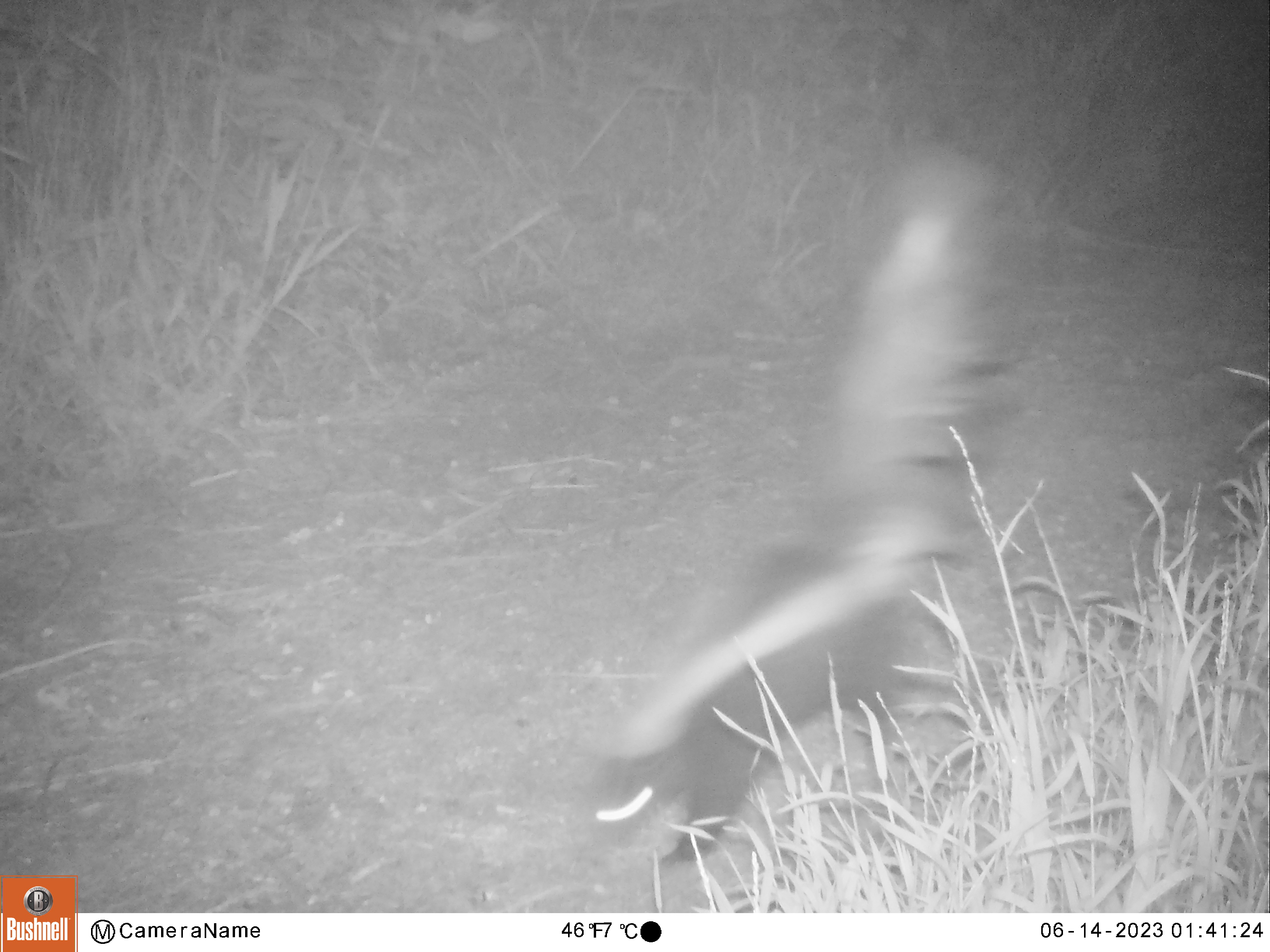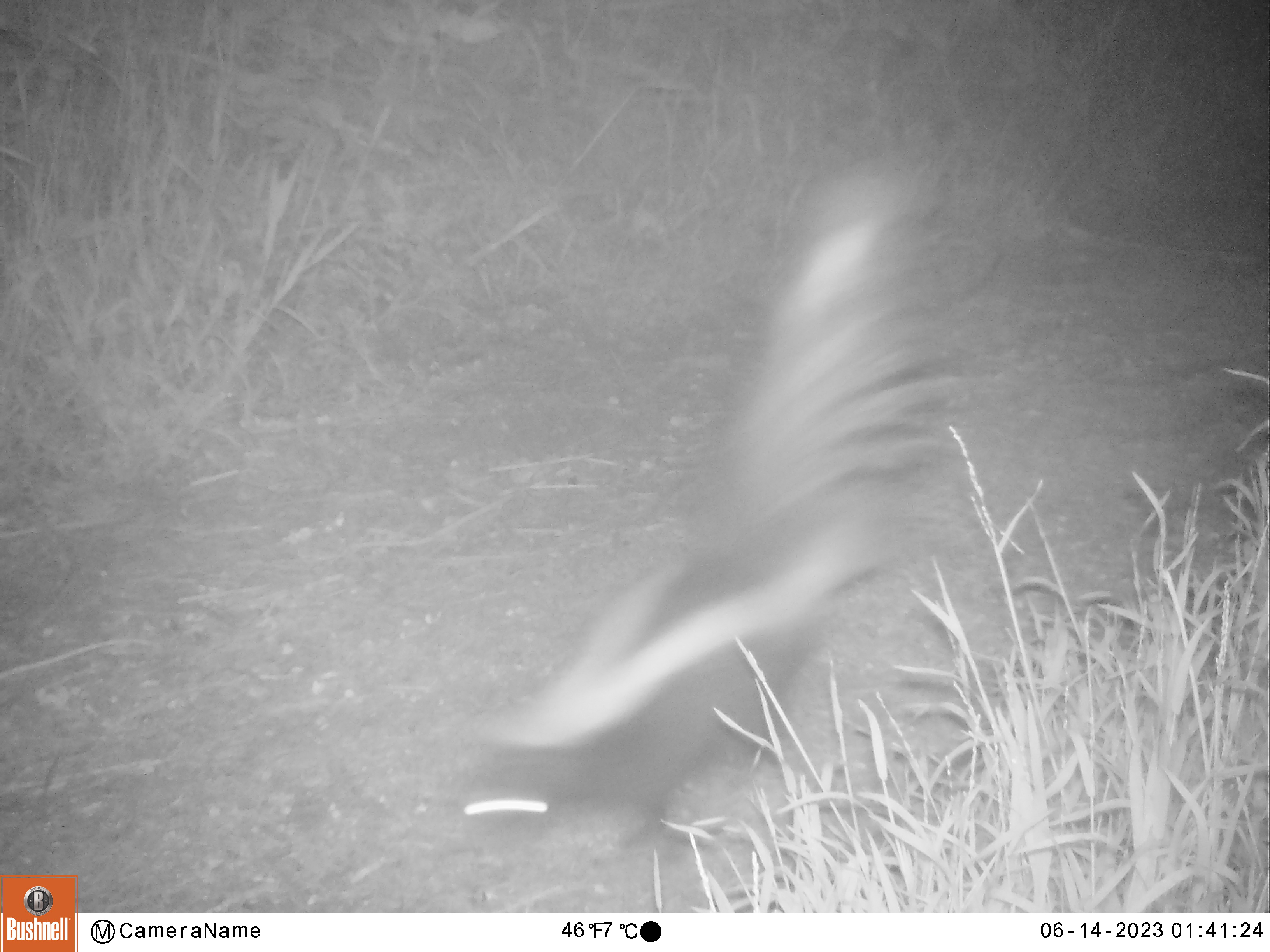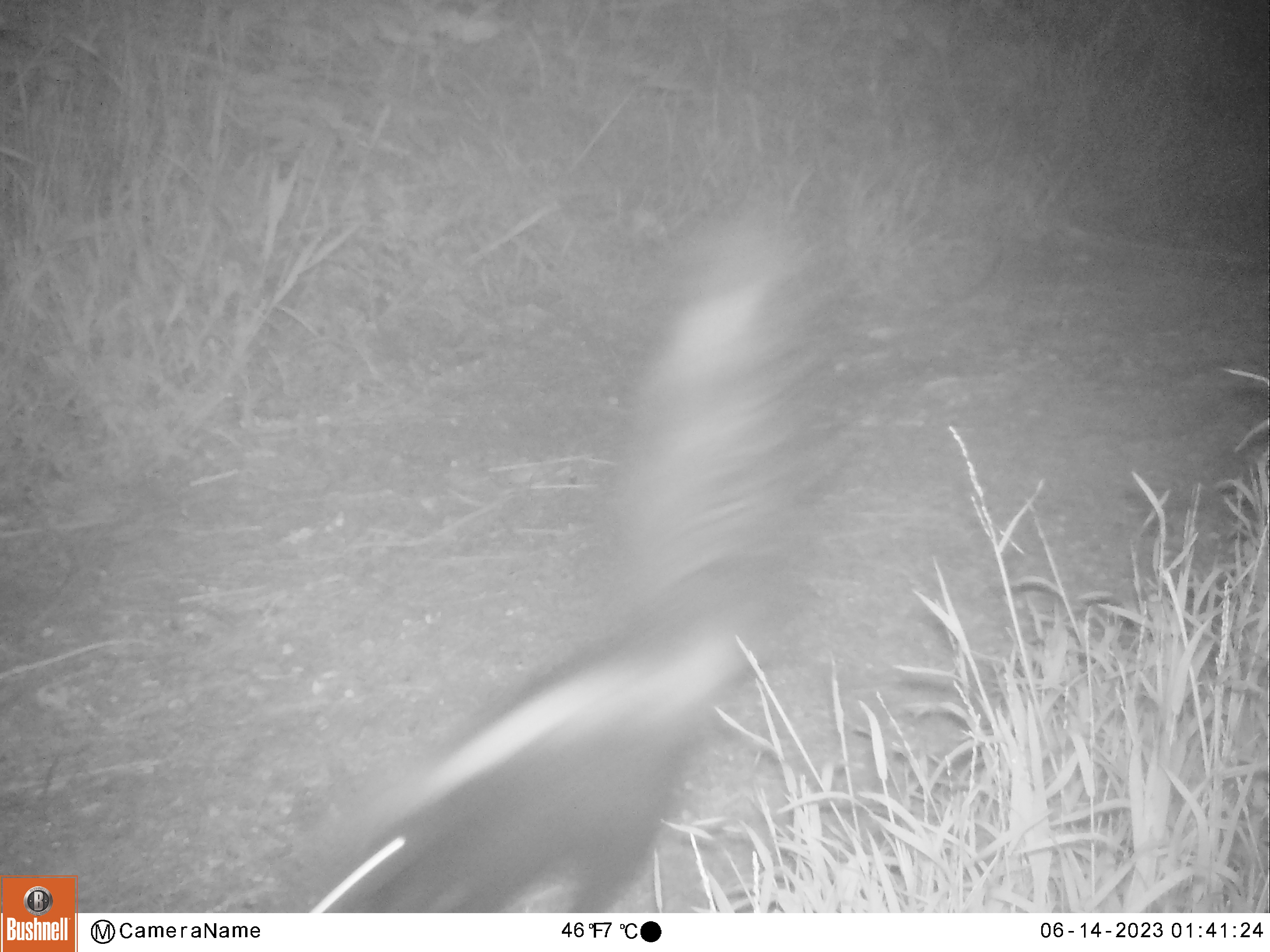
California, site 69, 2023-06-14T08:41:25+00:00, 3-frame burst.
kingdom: Animalia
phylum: Chordata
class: Mammalia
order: Carnivora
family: Mephitidae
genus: Mephitis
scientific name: Mephitis mephitis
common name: striped skunk